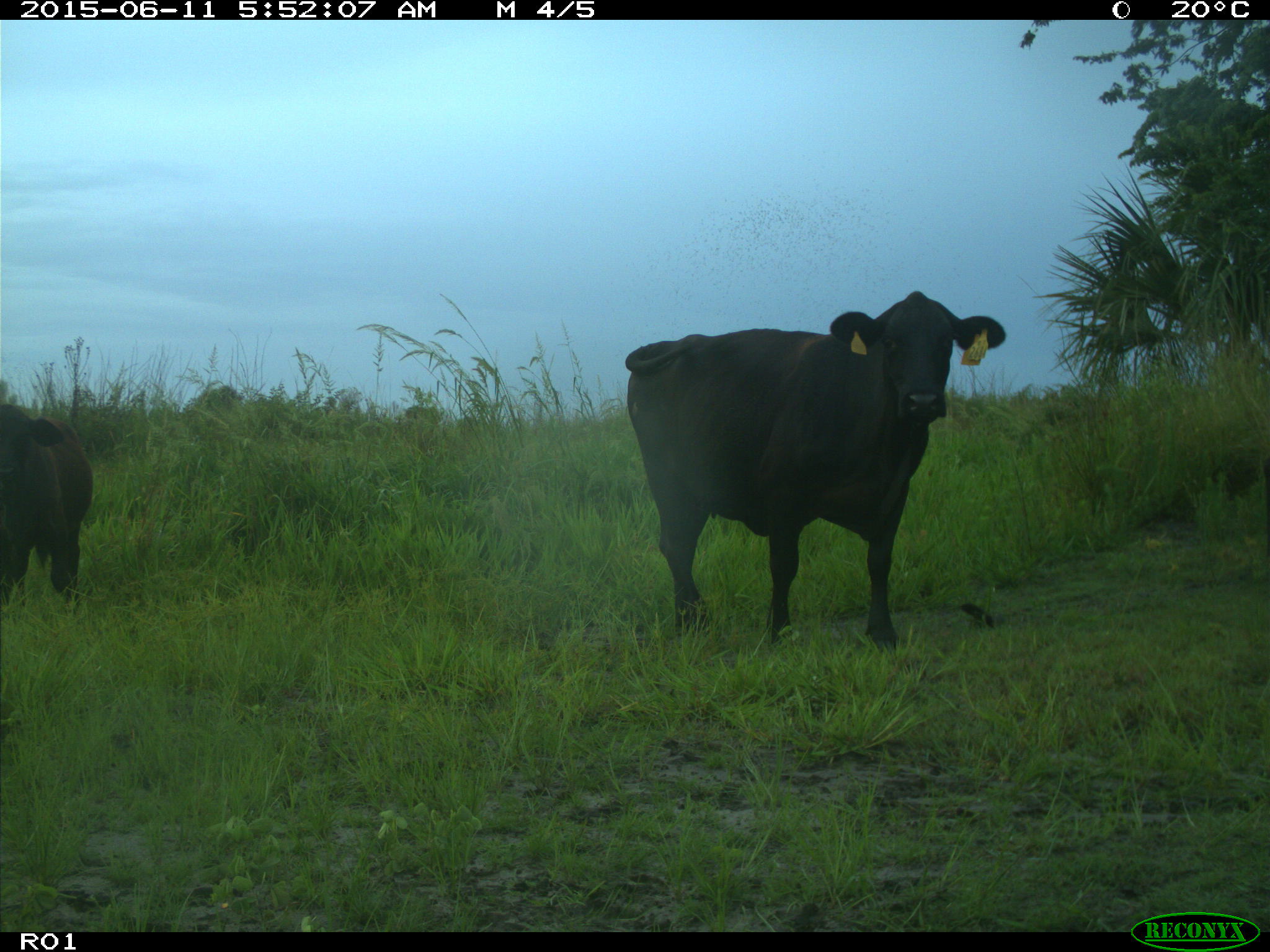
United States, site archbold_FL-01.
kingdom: Animalia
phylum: Chordata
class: Mammalia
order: Artiodactyla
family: Bovidae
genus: Bos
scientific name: Bos taurus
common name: domestic cow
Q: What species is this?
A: Bos taurus (domestic cow).